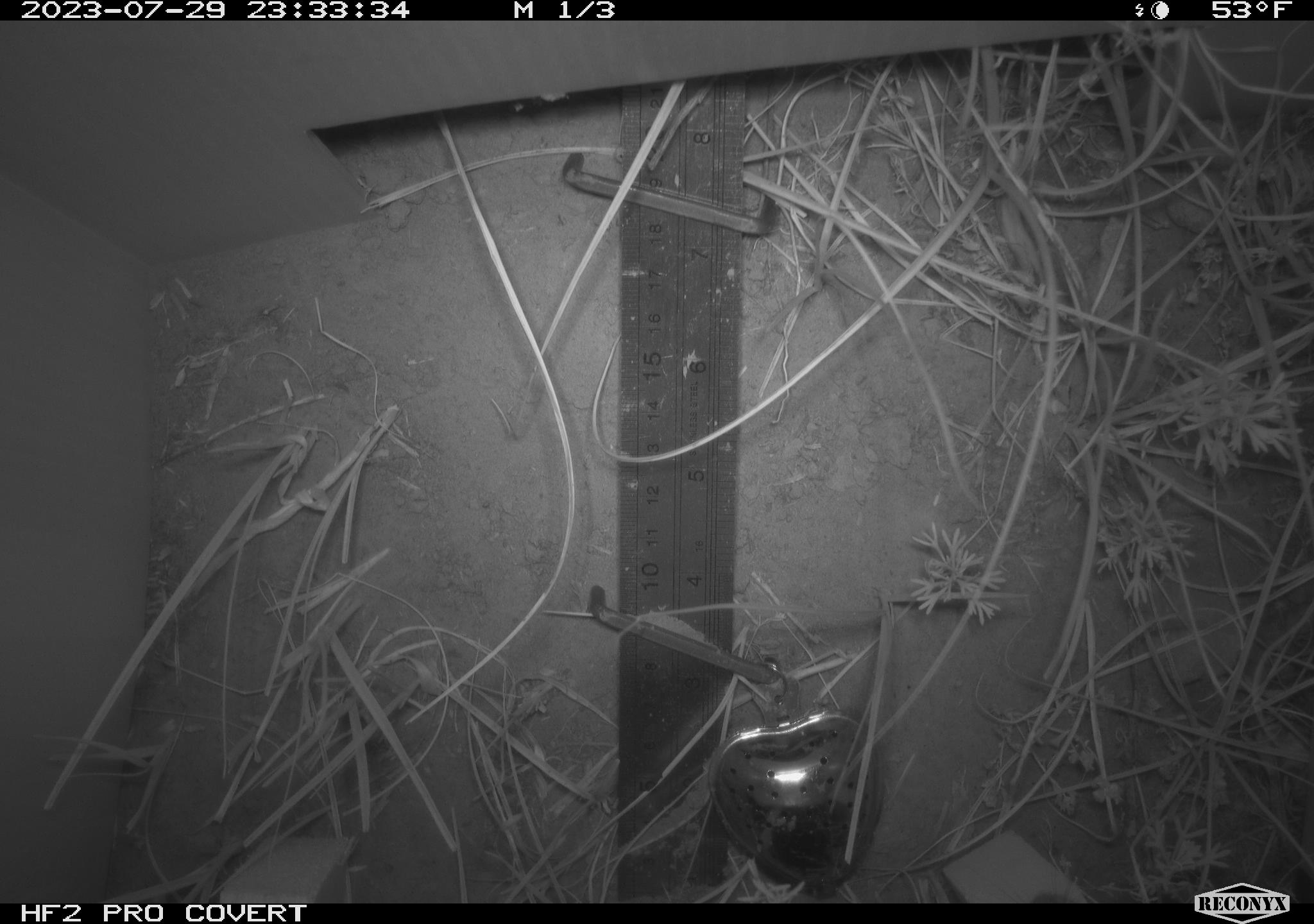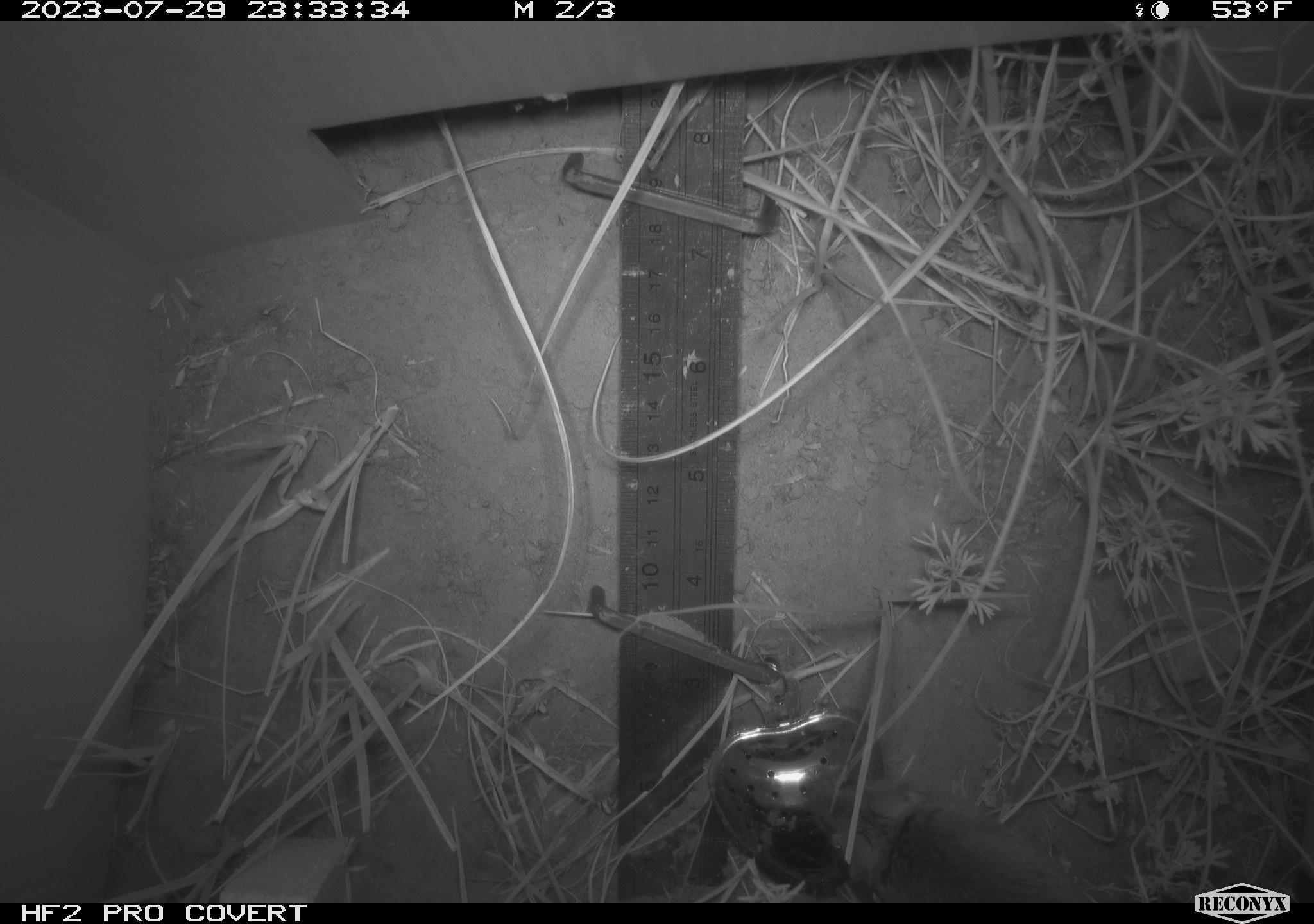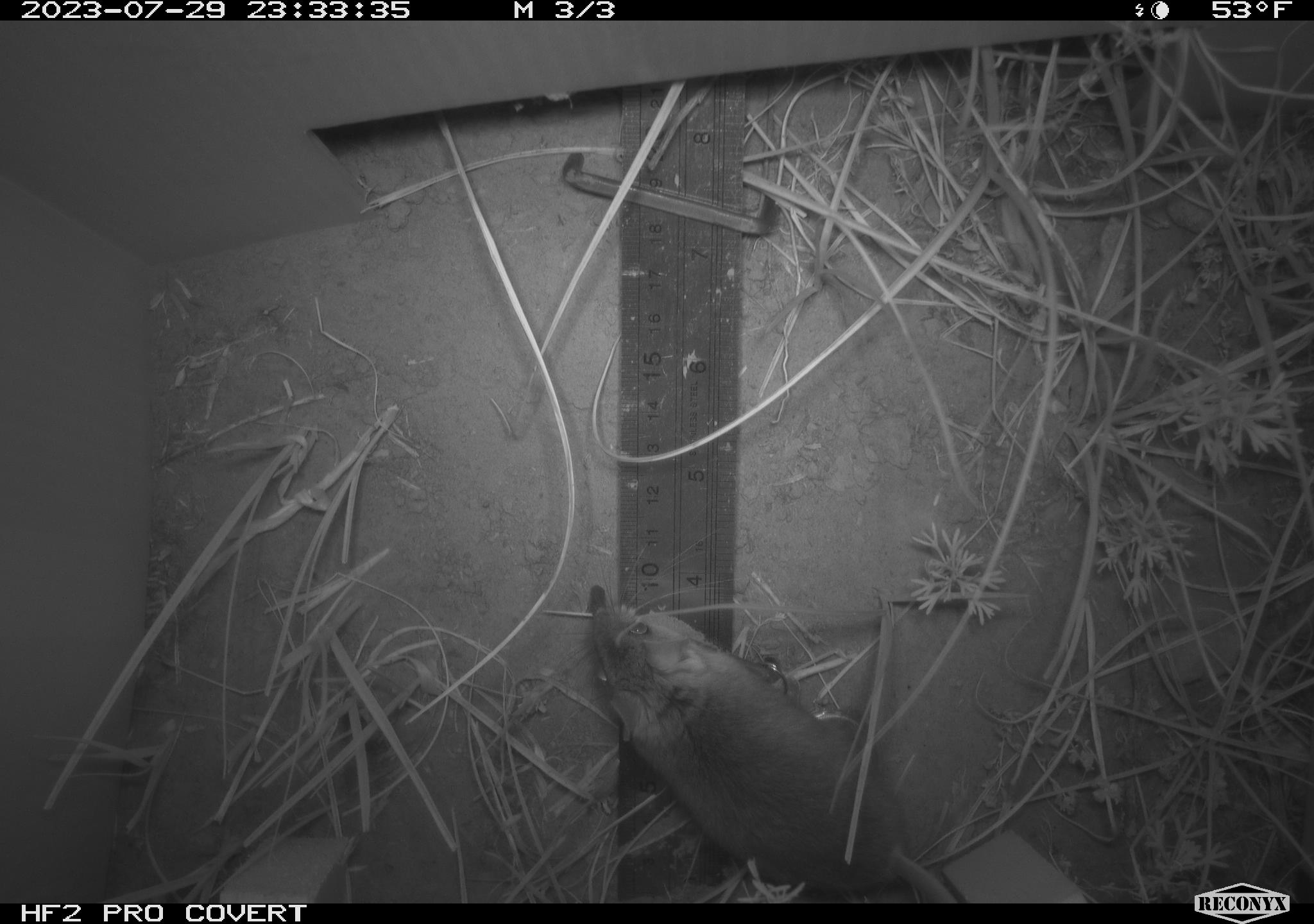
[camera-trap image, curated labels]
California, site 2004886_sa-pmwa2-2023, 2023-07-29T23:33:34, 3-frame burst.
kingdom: Animalia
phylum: Chordata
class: Mammalia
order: Rodentia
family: Cricetidae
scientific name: Cricetidae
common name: hamsters, voles, lemmings, and allies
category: cricetidae family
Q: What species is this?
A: Cricetidae family (hamsters, voles, lemmings, and allies) (Cricetidae).